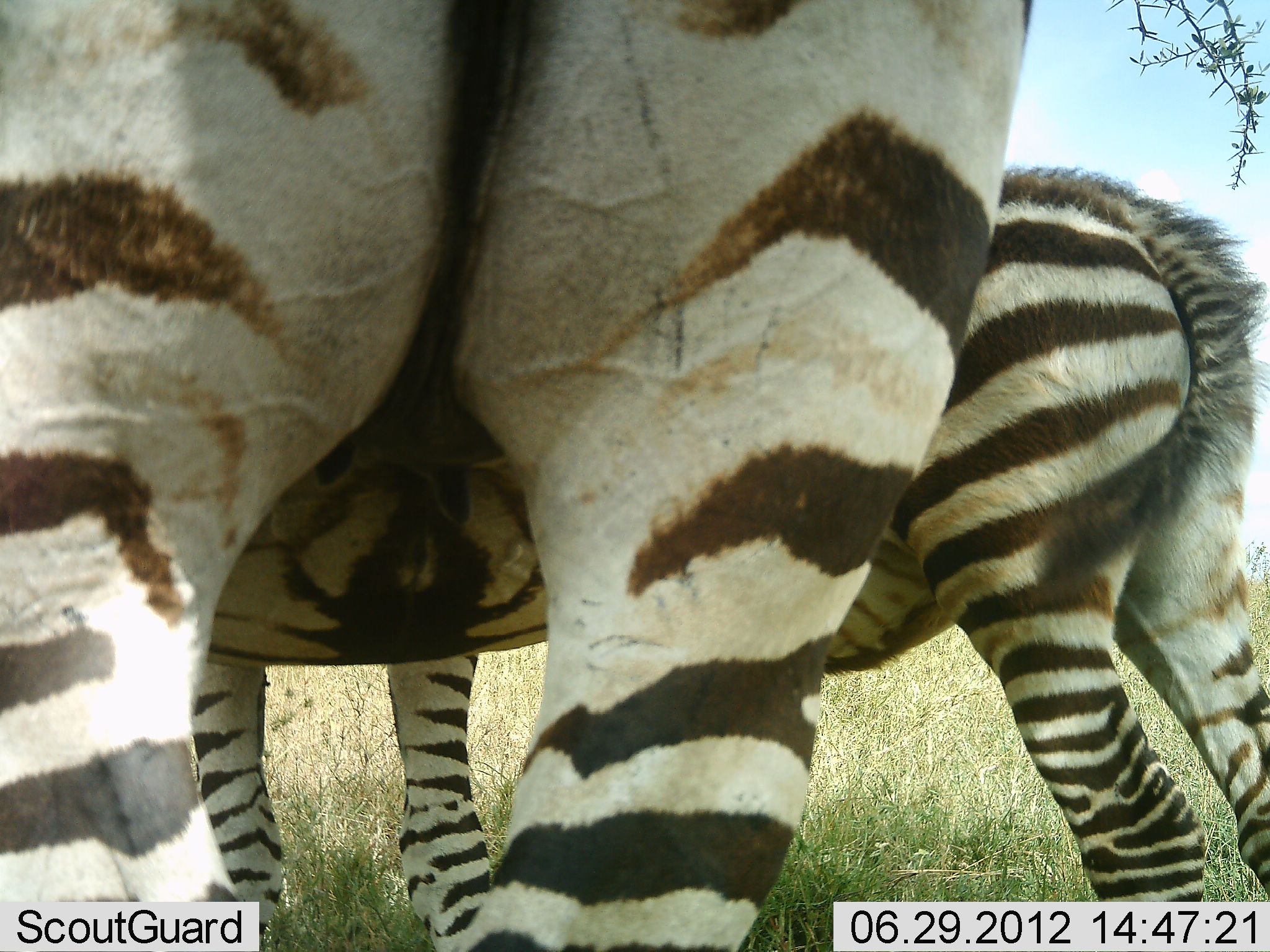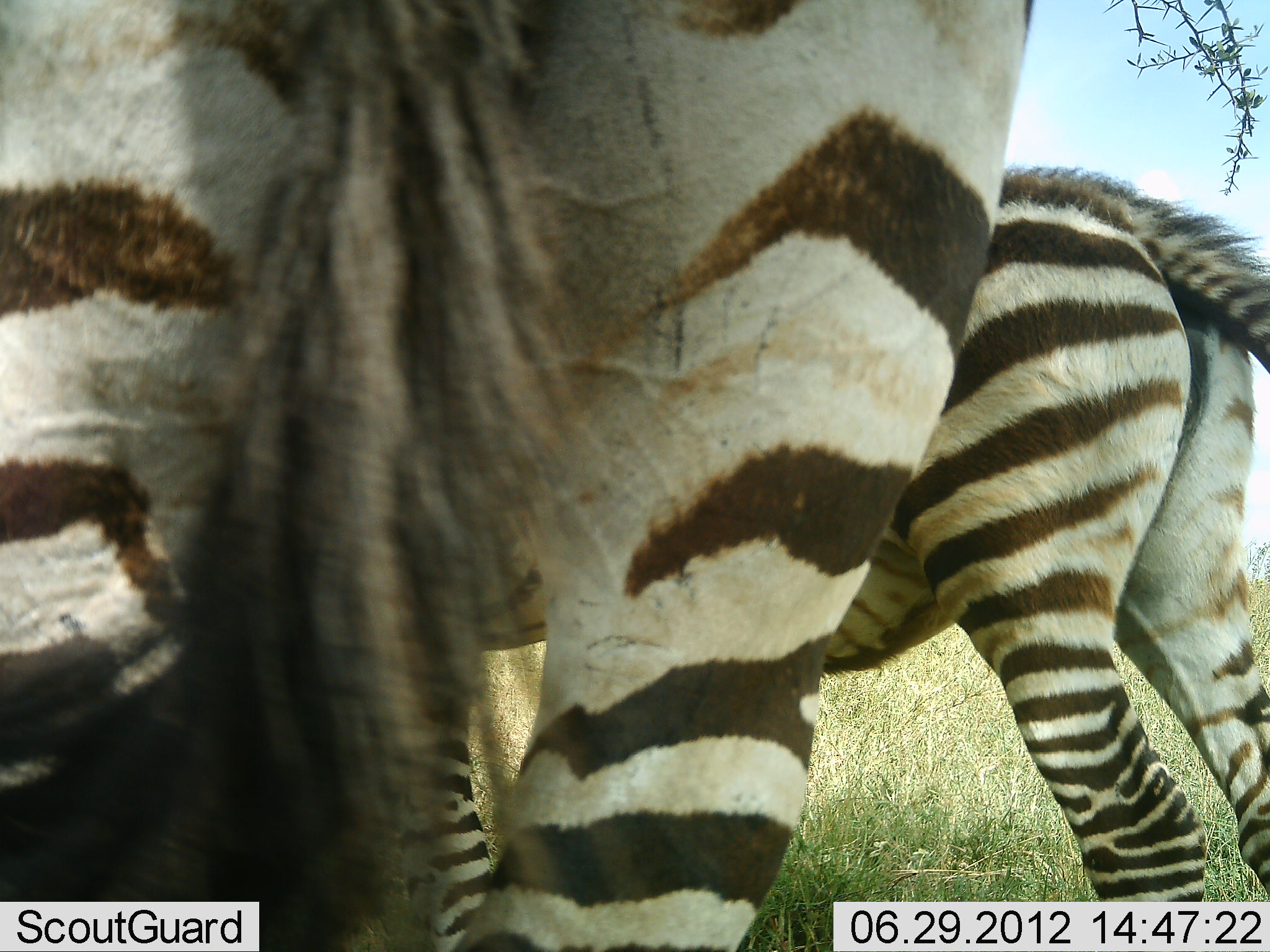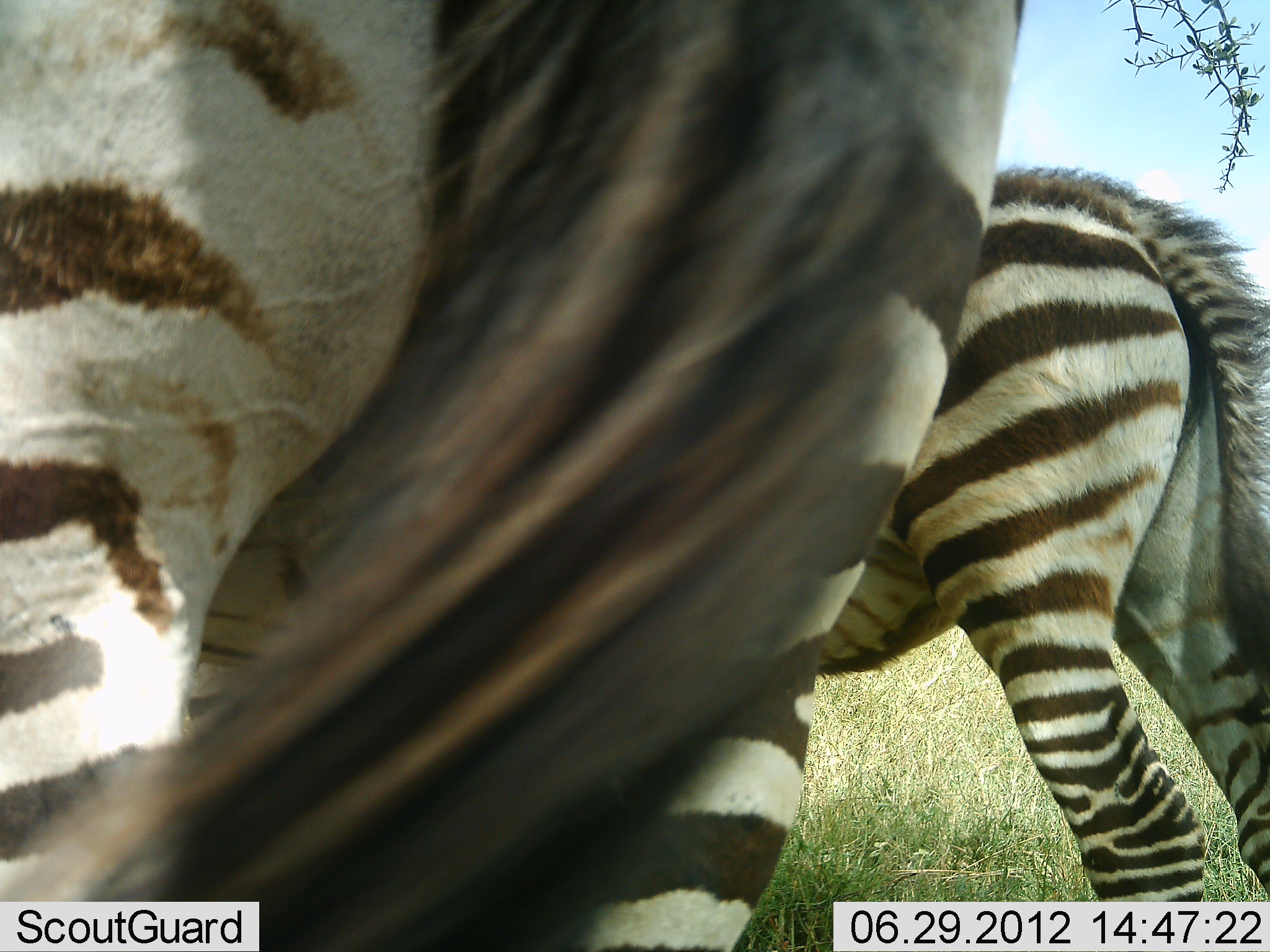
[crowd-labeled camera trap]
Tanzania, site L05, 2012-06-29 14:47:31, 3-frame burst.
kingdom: Animalia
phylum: Chordata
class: Mammalia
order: Perissodactyla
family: Equidae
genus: Equus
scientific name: Equus quagga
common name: plains zebra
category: zebra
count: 2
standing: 90%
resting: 0%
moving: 10%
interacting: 0%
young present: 10%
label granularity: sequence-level